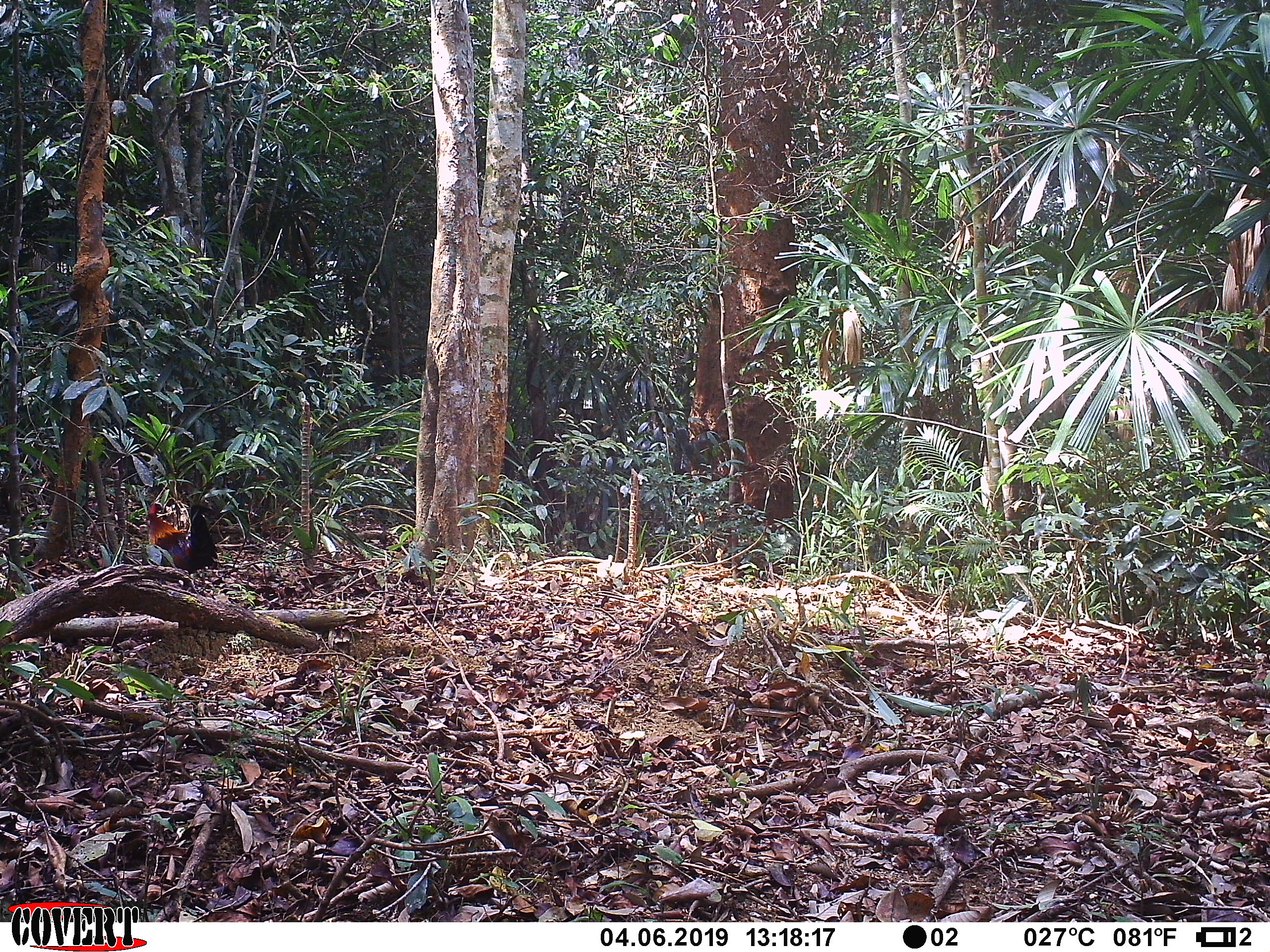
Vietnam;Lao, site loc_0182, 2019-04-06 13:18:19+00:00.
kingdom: Animalia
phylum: Chordata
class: Aves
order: Galliformes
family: Phasianidae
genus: Gallus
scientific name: Gallus gallus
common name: red junglefowl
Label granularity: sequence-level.